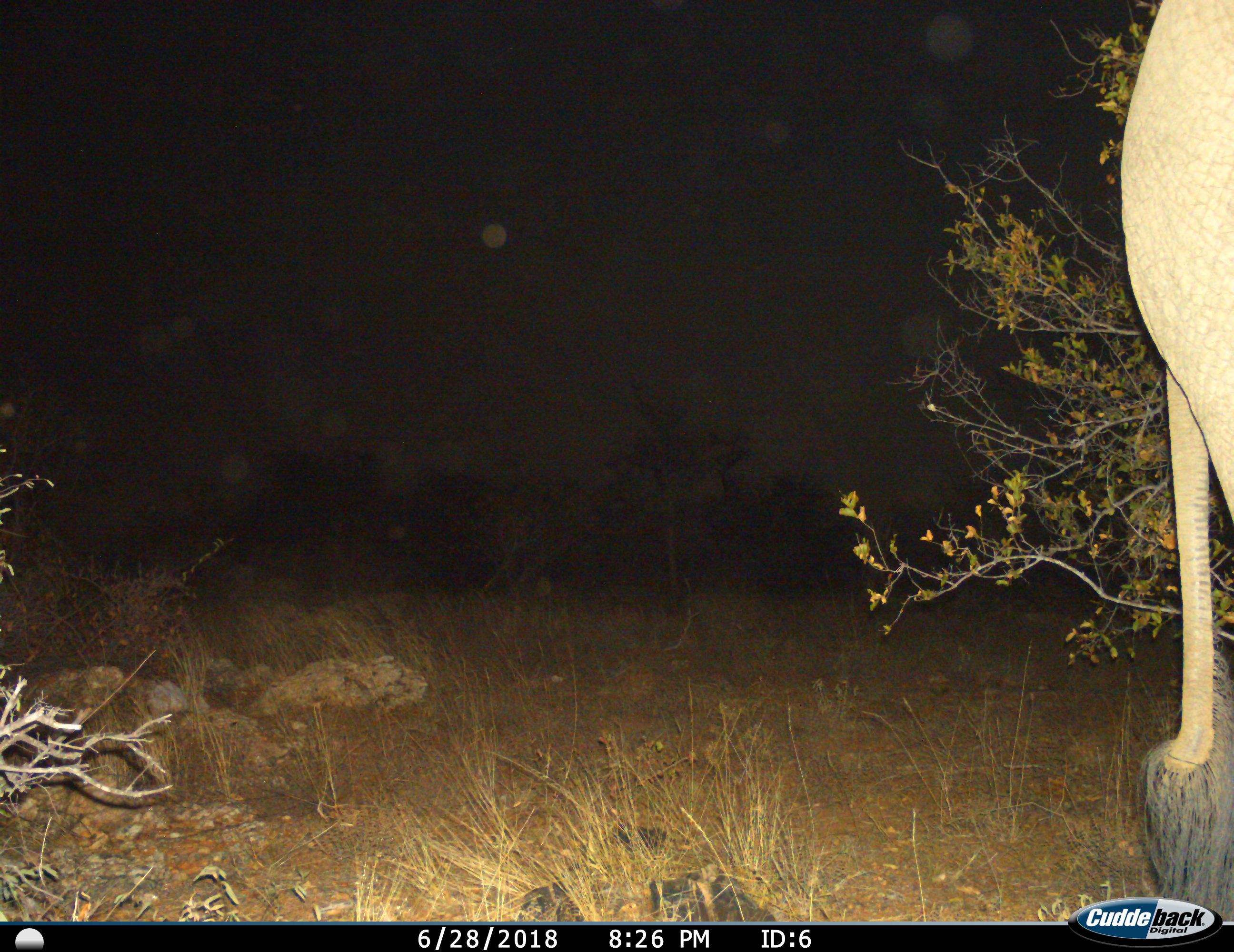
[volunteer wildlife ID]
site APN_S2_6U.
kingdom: Animalia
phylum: Chordata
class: Mammalia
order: Proboscidea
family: Elephantidae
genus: Loxodonta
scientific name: Loxodonta africana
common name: african bush elephant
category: elephant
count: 1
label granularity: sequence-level